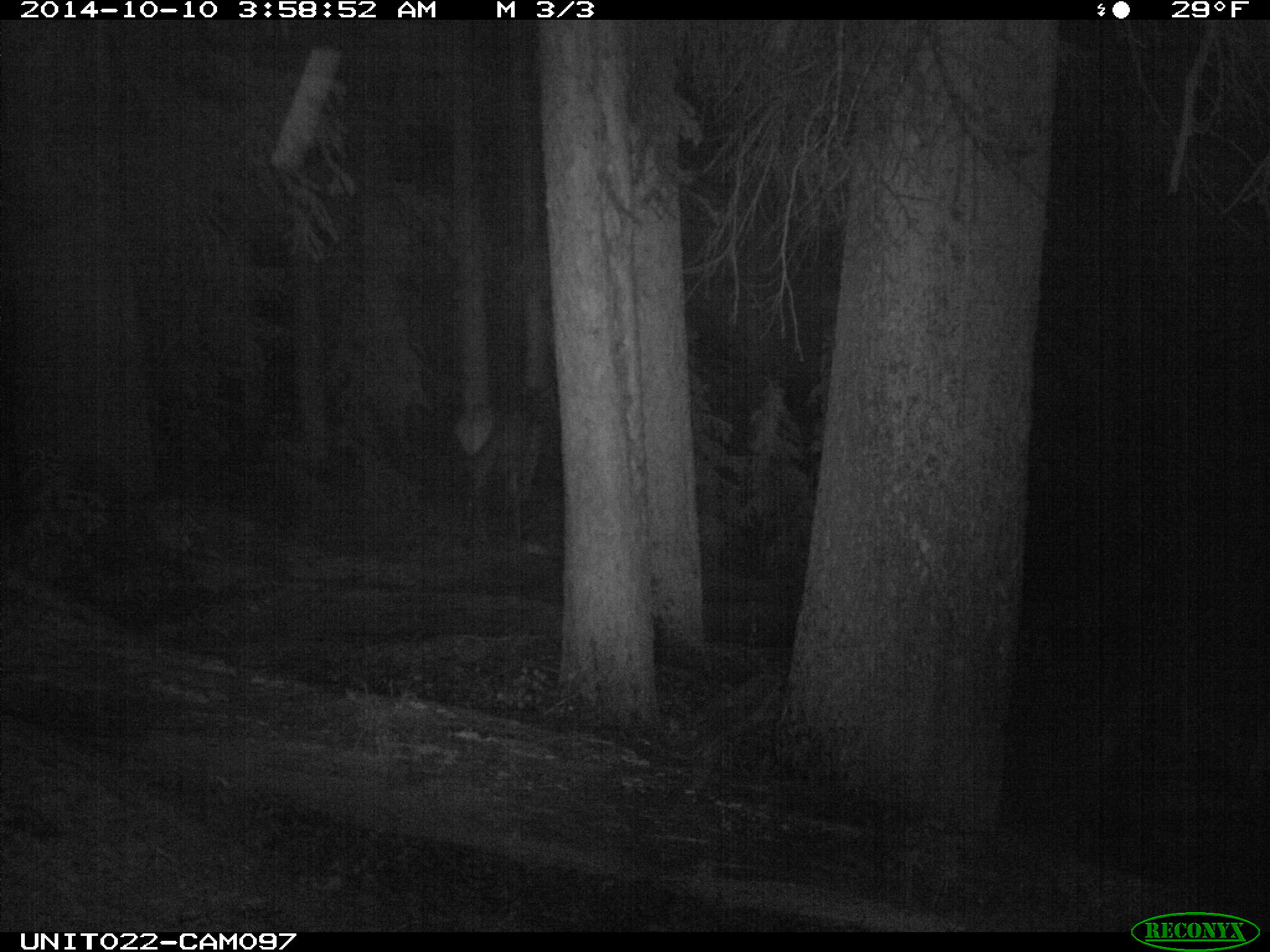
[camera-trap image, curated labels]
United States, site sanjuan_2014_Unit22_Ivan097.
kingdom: Animalia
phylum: Chordata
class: Mammalia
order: Artiodactyla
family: Cervidae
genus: Cervus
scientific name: Cervus elaphus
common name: red deer